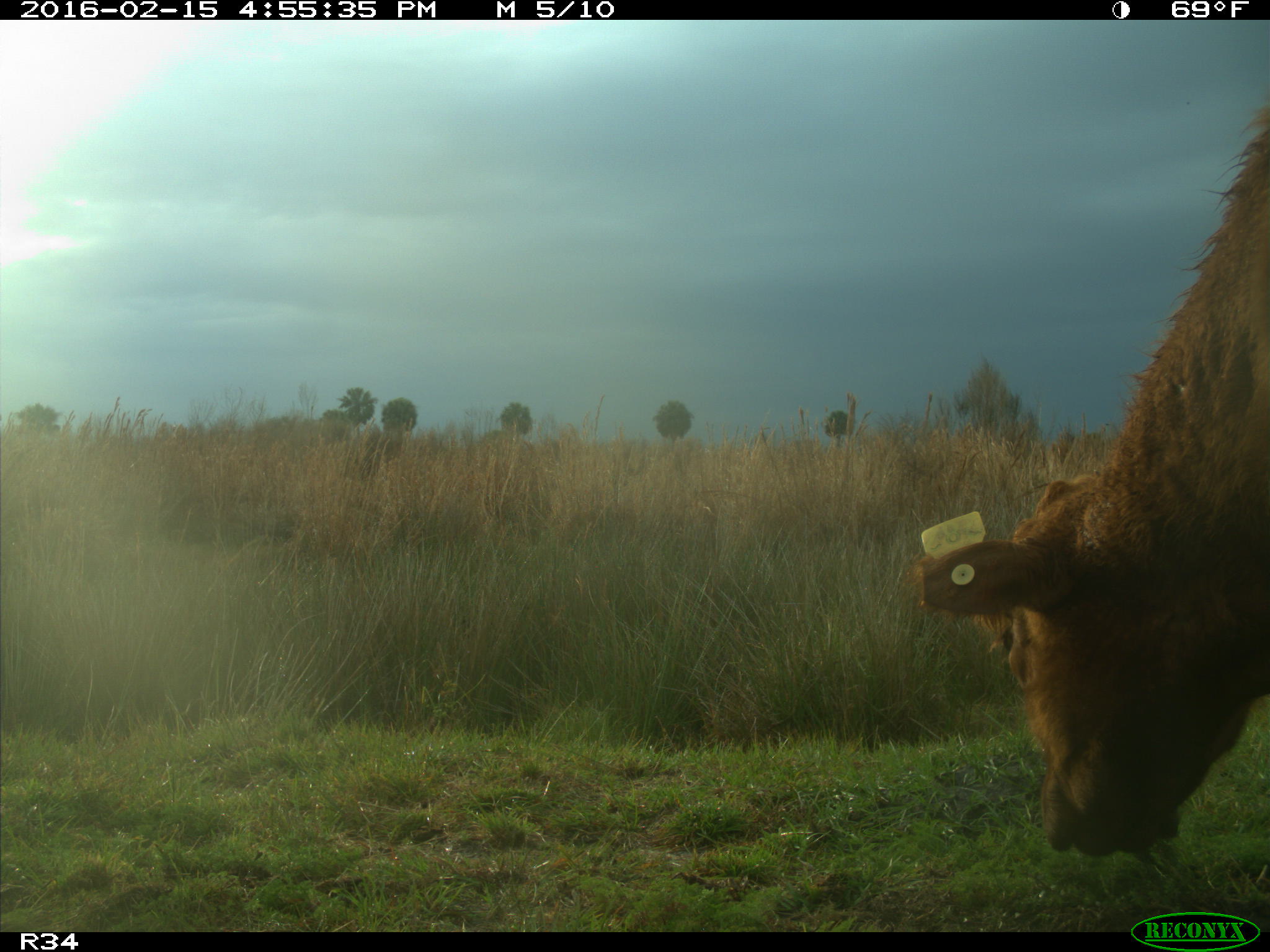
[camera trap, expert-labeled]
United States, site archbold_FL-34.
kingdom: Animalia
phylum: Chordata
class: Mammalia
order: Artiodactyla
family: Bovidae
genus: Bos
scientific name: Bos taurus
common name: domestic cow